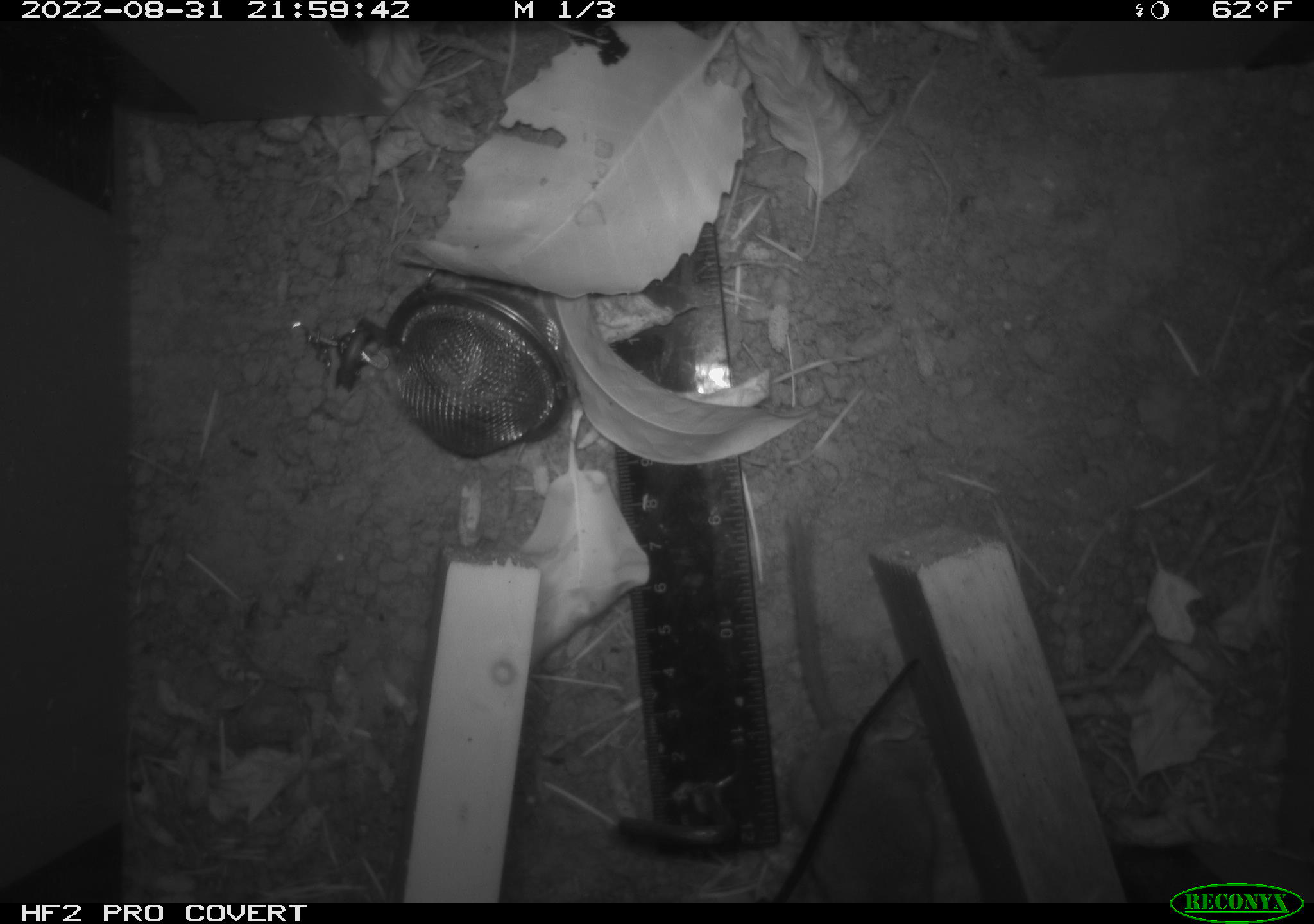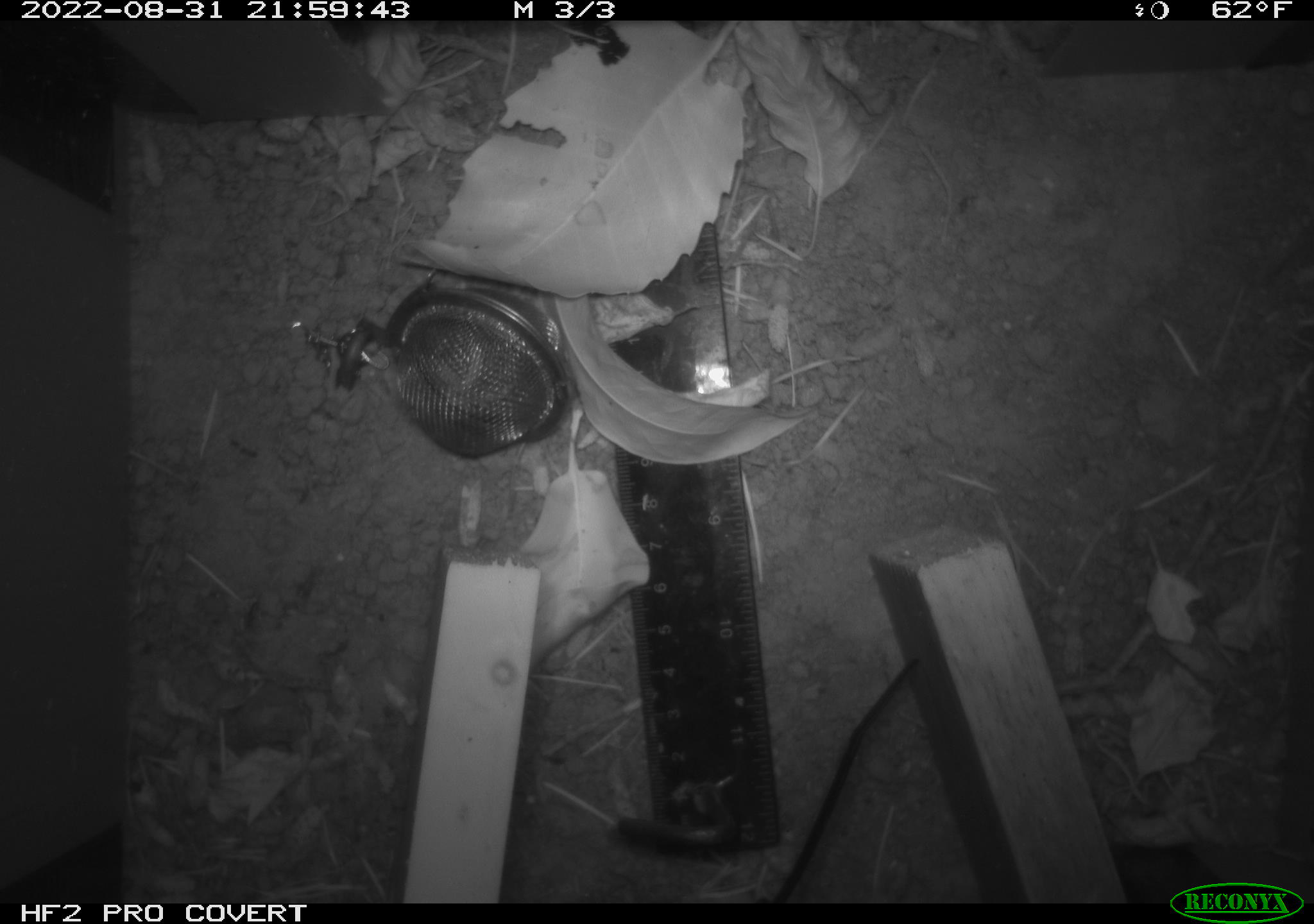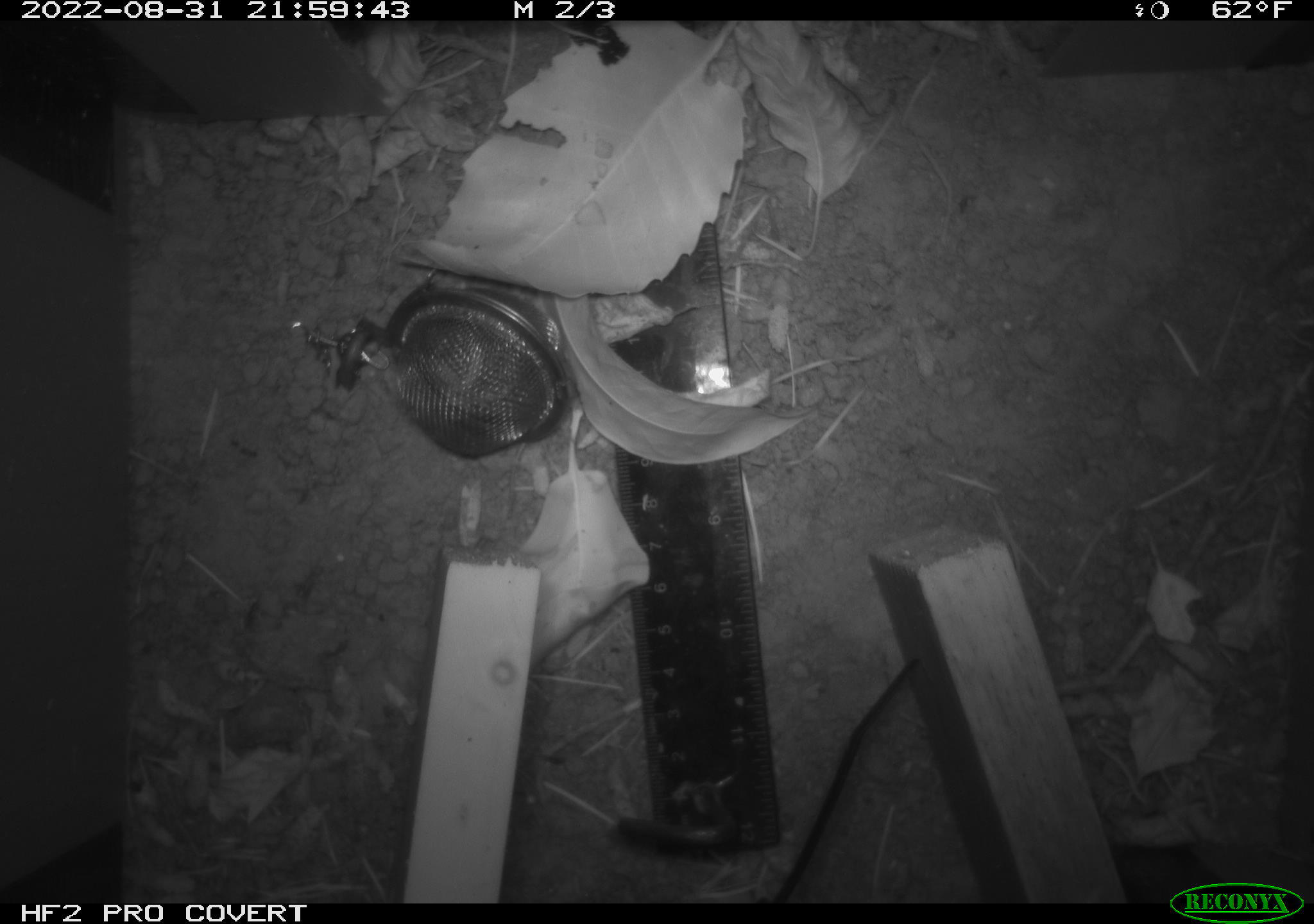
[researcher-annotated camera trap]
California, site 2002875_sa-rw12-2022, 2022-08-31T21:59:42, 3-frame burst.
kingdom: Animalia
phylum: Chordata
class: Mammalia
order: Rodentia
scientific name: Rodentia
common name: rodent